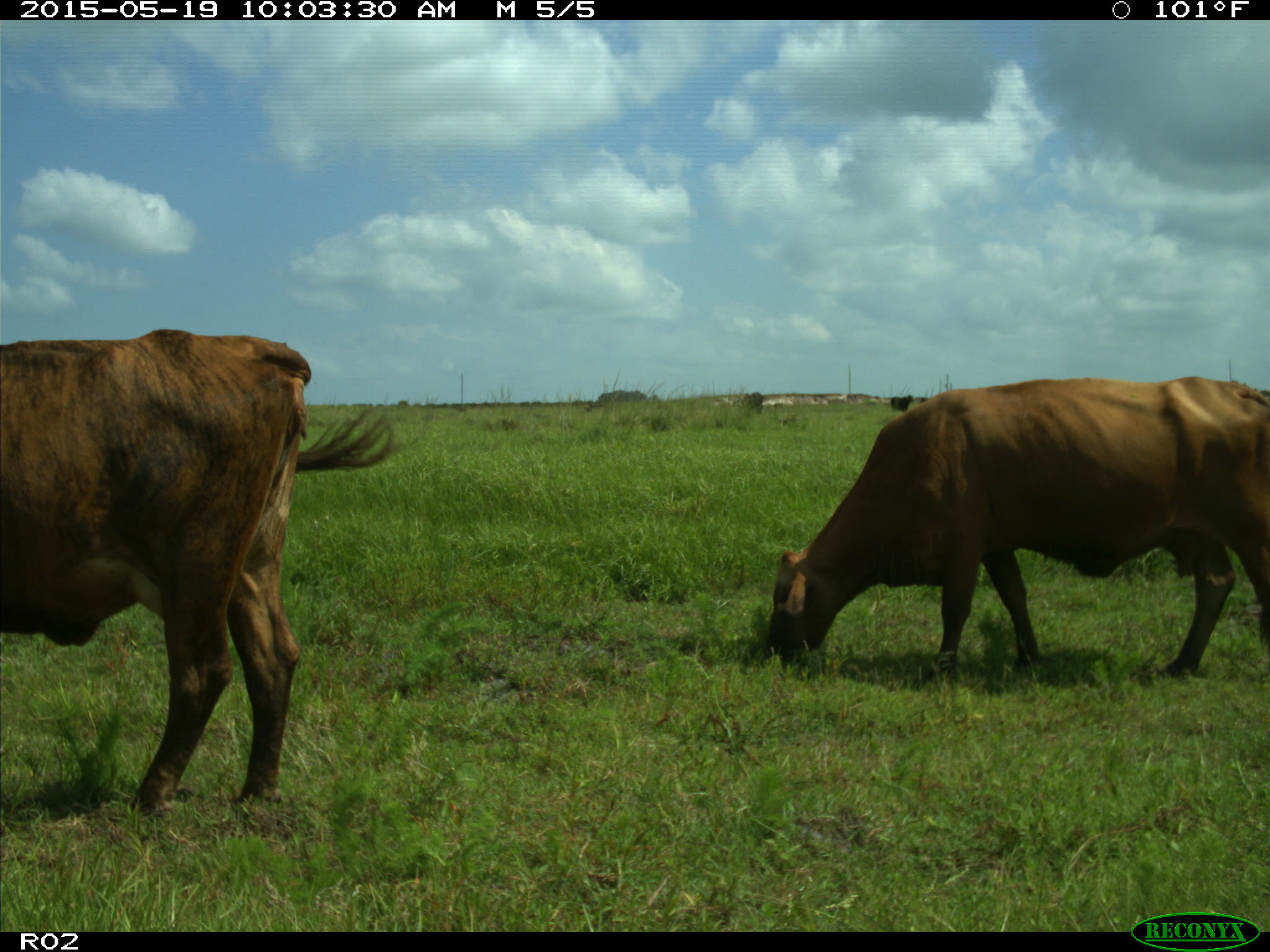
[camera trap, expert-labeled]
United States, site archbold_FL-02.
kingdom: Animalia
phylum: Chordata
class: Mammalia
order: Artiodactyla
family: Bovidae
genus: Bos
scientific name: Bos taurus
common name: domestic cow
Bos taurus (domestic cow).